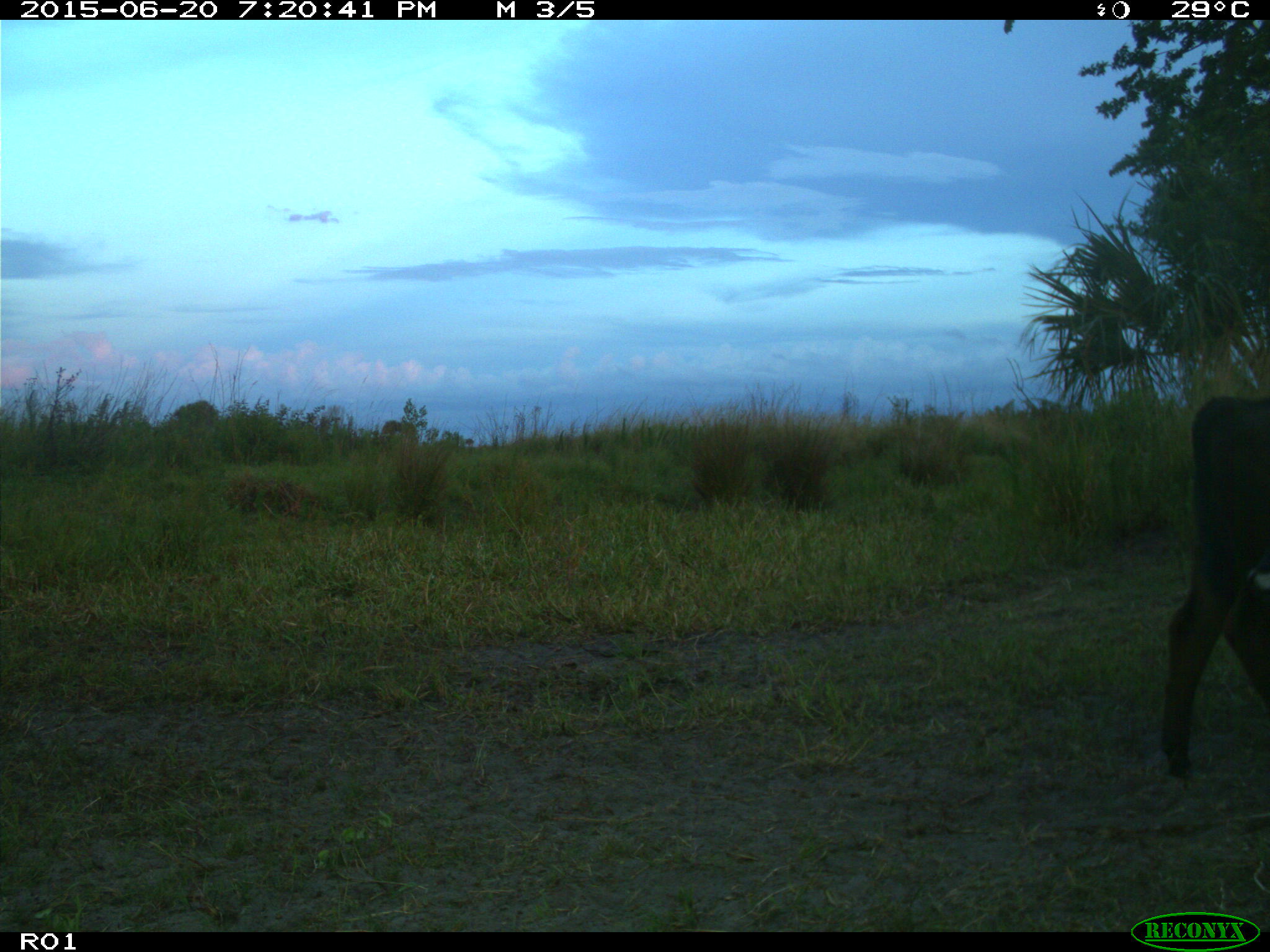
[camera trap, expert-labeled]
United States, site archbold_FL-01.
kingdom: Animalia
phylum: Chordata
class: Mammalia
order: Artiodactyla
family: Bovidae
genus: Bos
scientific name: Bos taurus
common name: domestic cow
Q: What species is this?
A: Bos taurus (domestic cow).